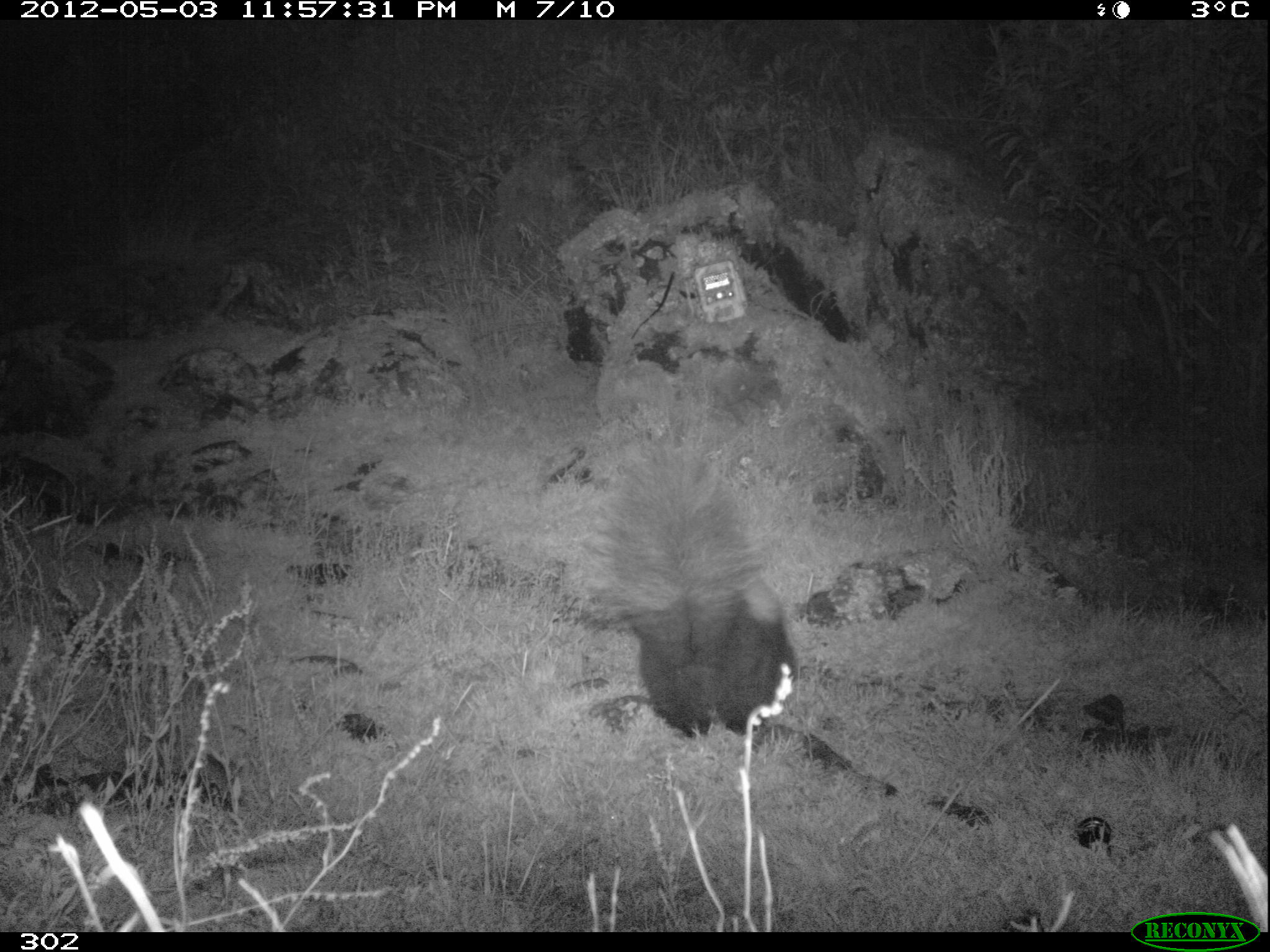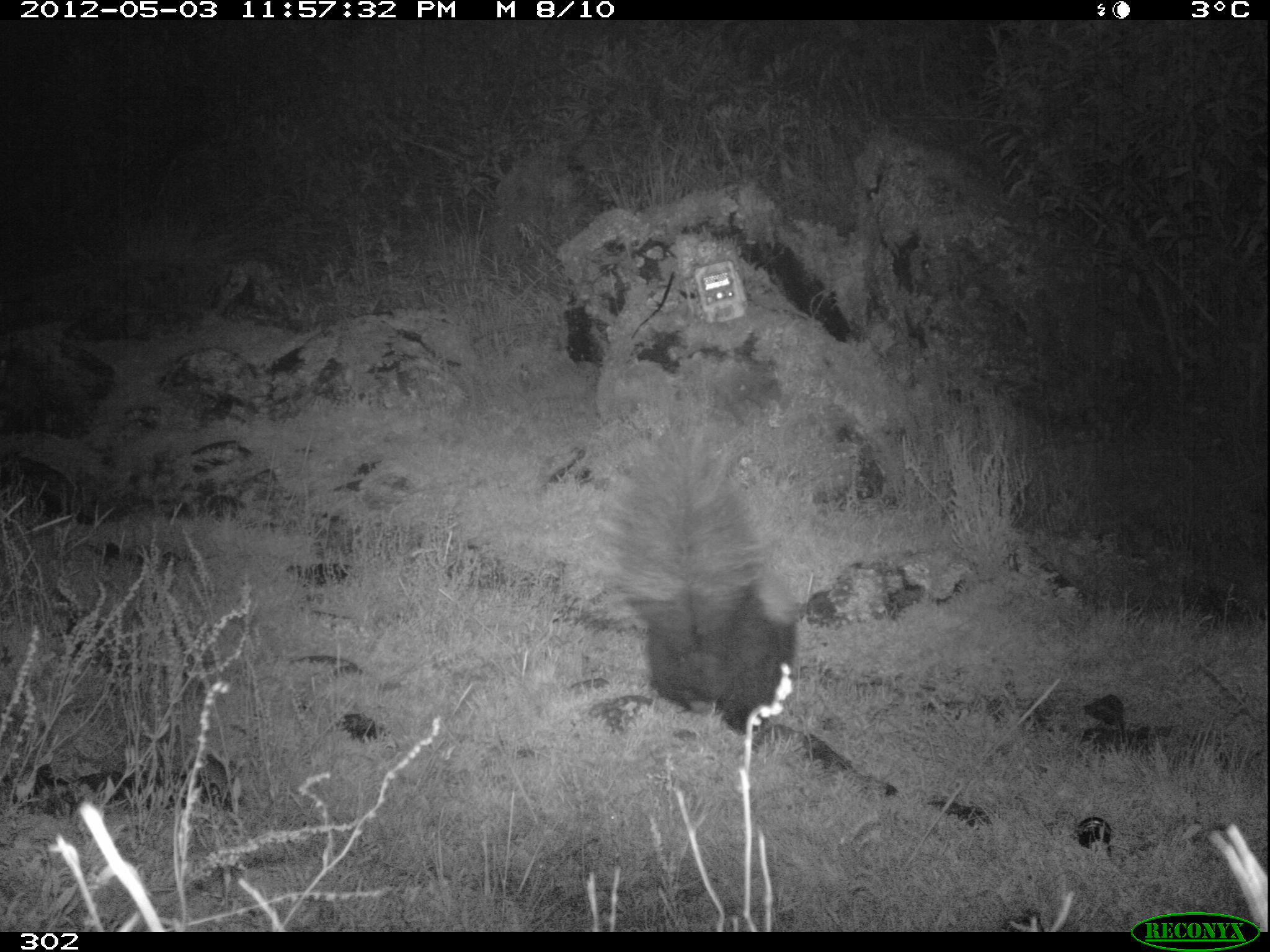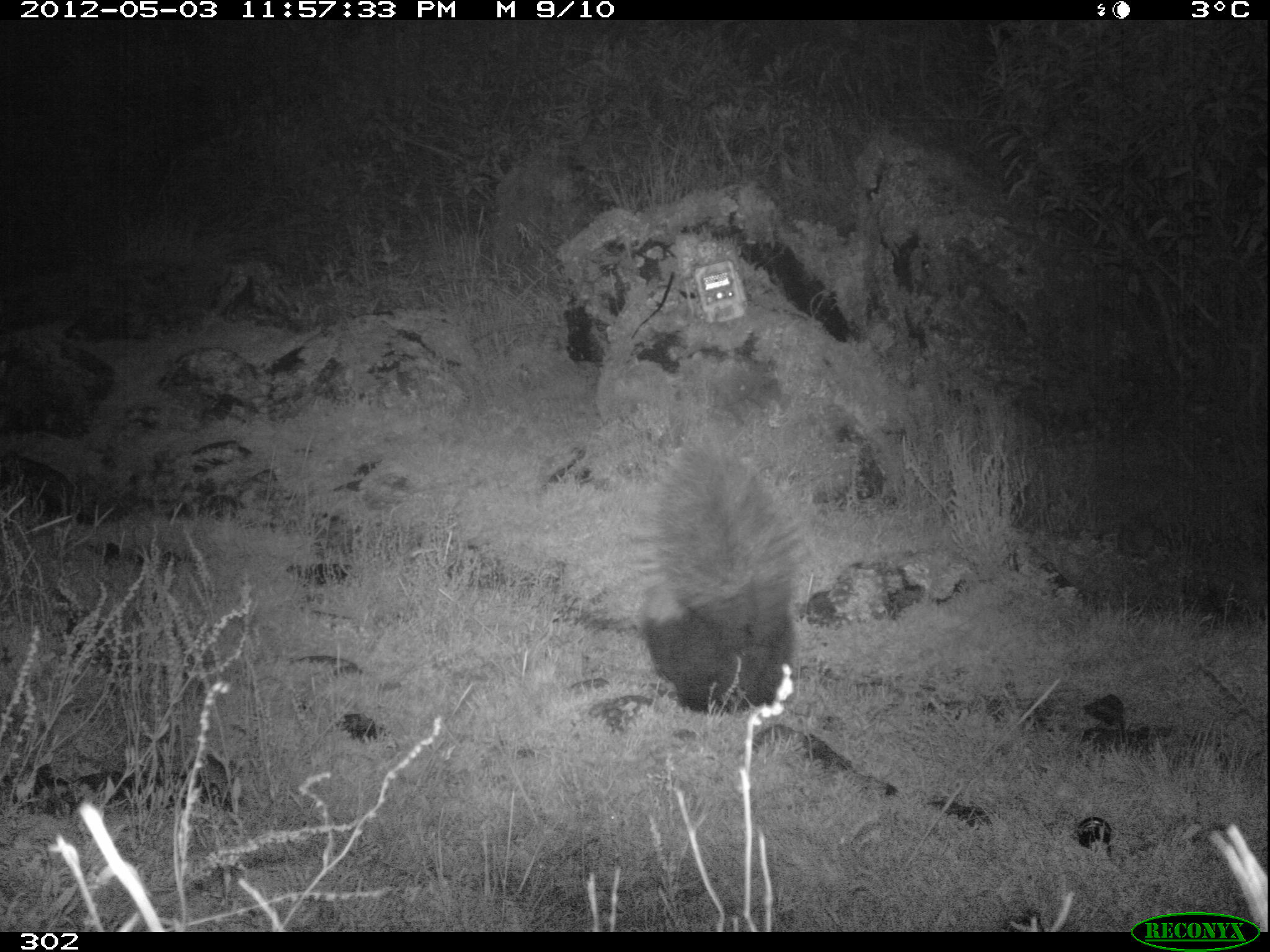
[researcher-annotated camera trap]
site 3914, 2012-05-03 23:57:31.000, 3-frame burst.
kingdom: Animalia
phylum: Chordata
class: Mammalia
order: Carnivora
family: Mephitidae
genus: Conepatus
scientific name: Conepatus chinga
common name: molina's hog-nosed skunk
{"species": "Conepatus chinga (molina's hog-nosed skunk)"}